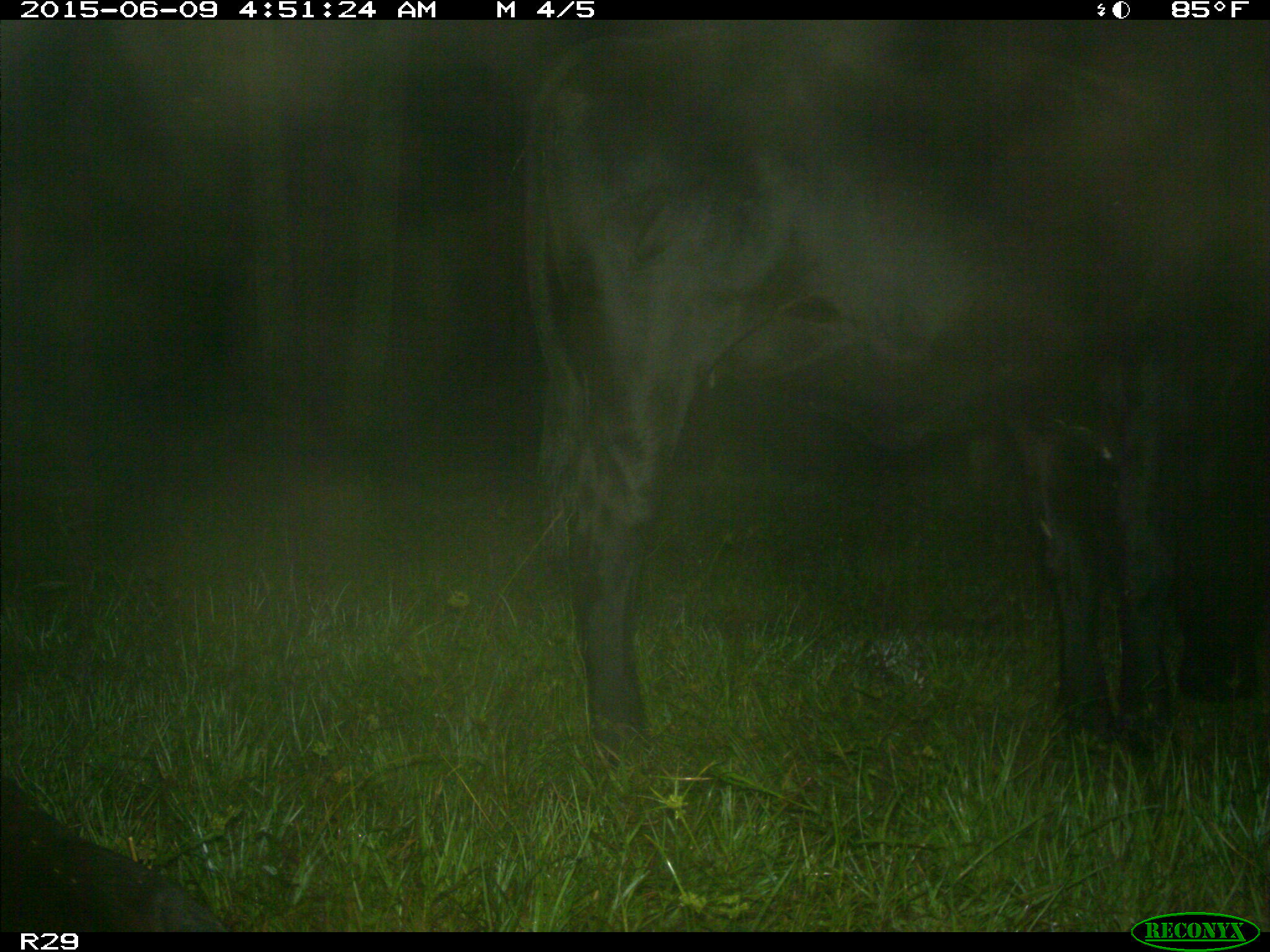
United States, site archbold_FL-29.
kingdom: Animalia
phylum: Chordata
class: Mammalia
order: Artiodactyla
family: Bovidae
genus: Bos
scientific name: Bos taurus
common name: domestic cow